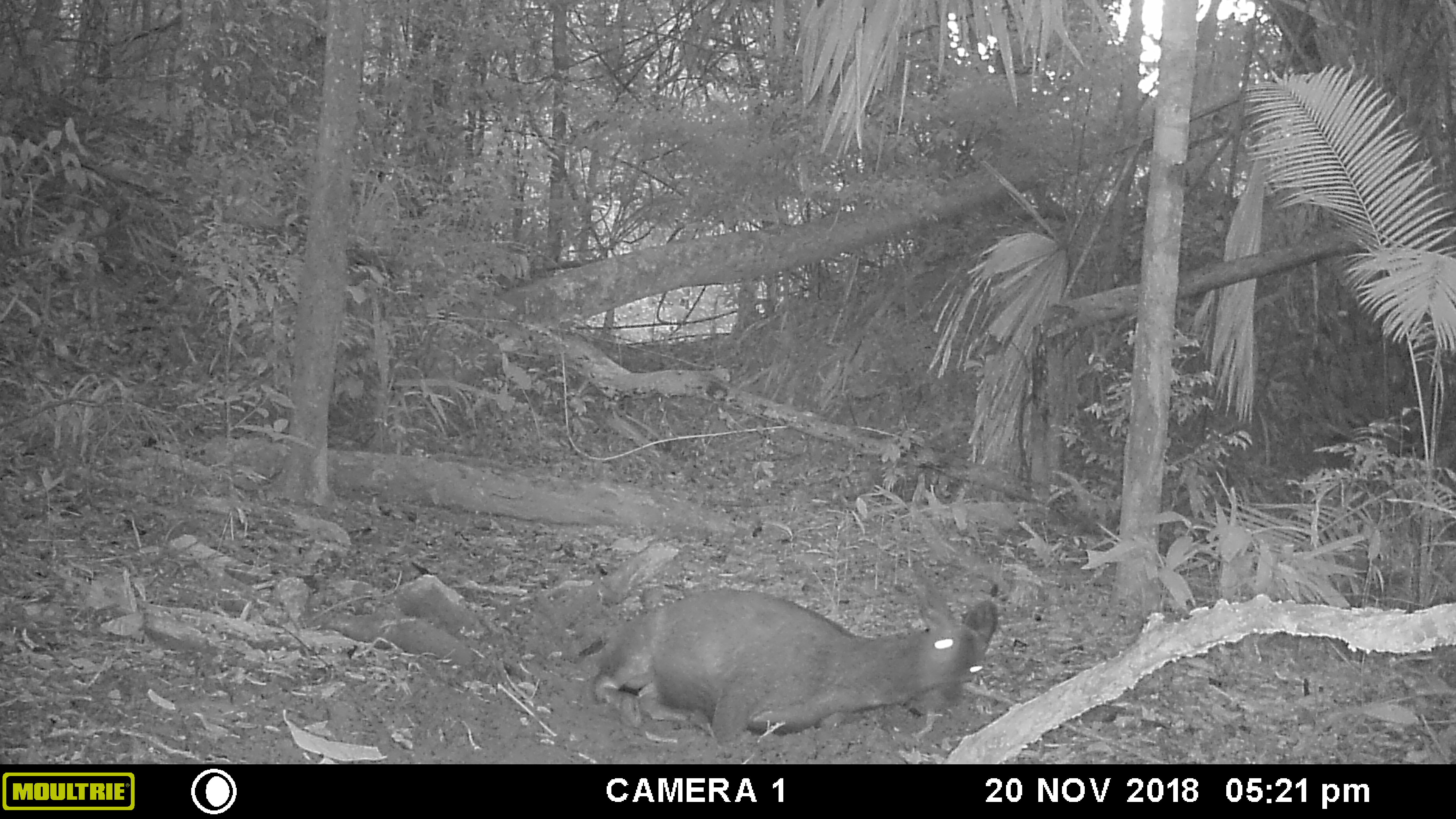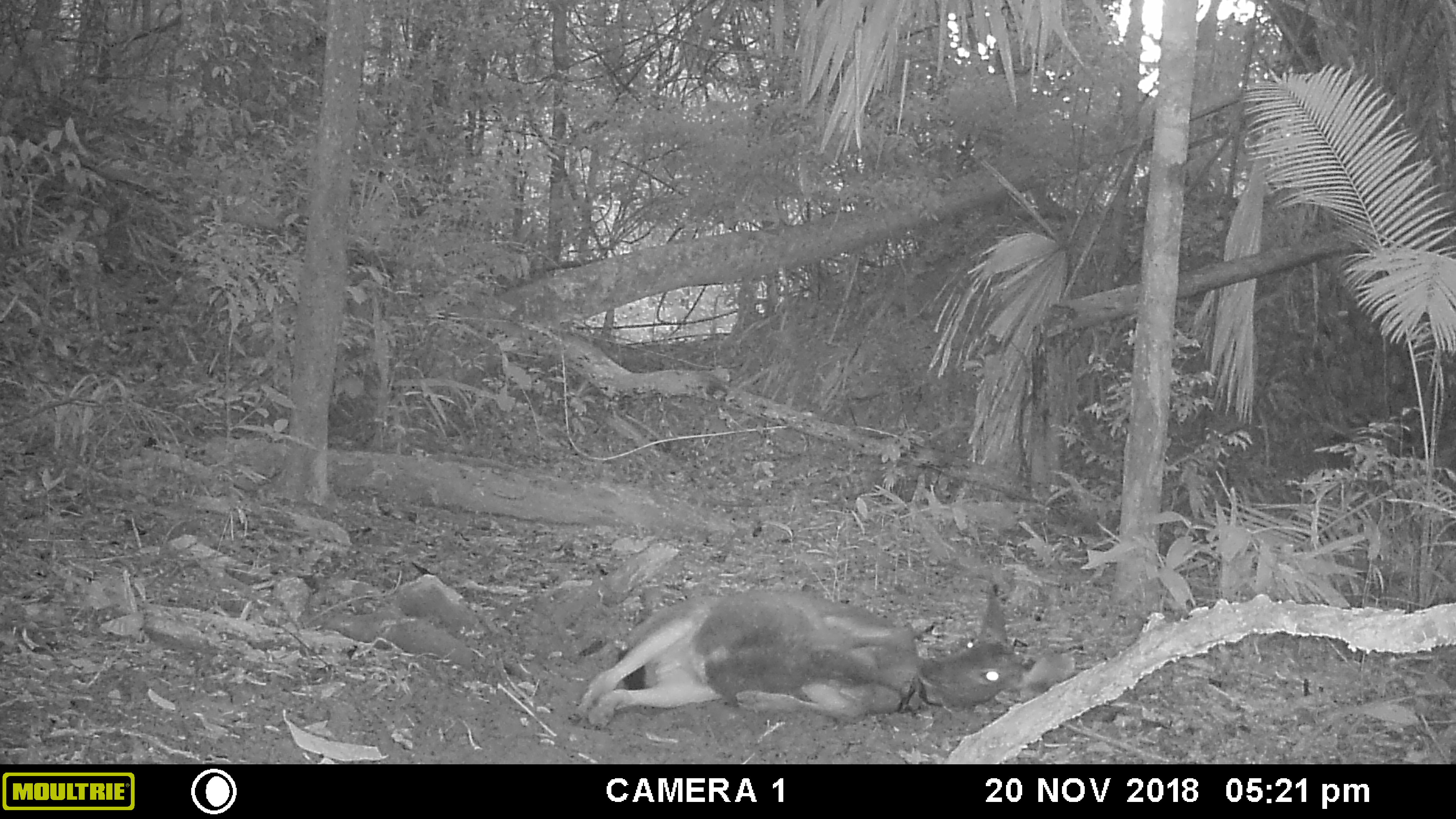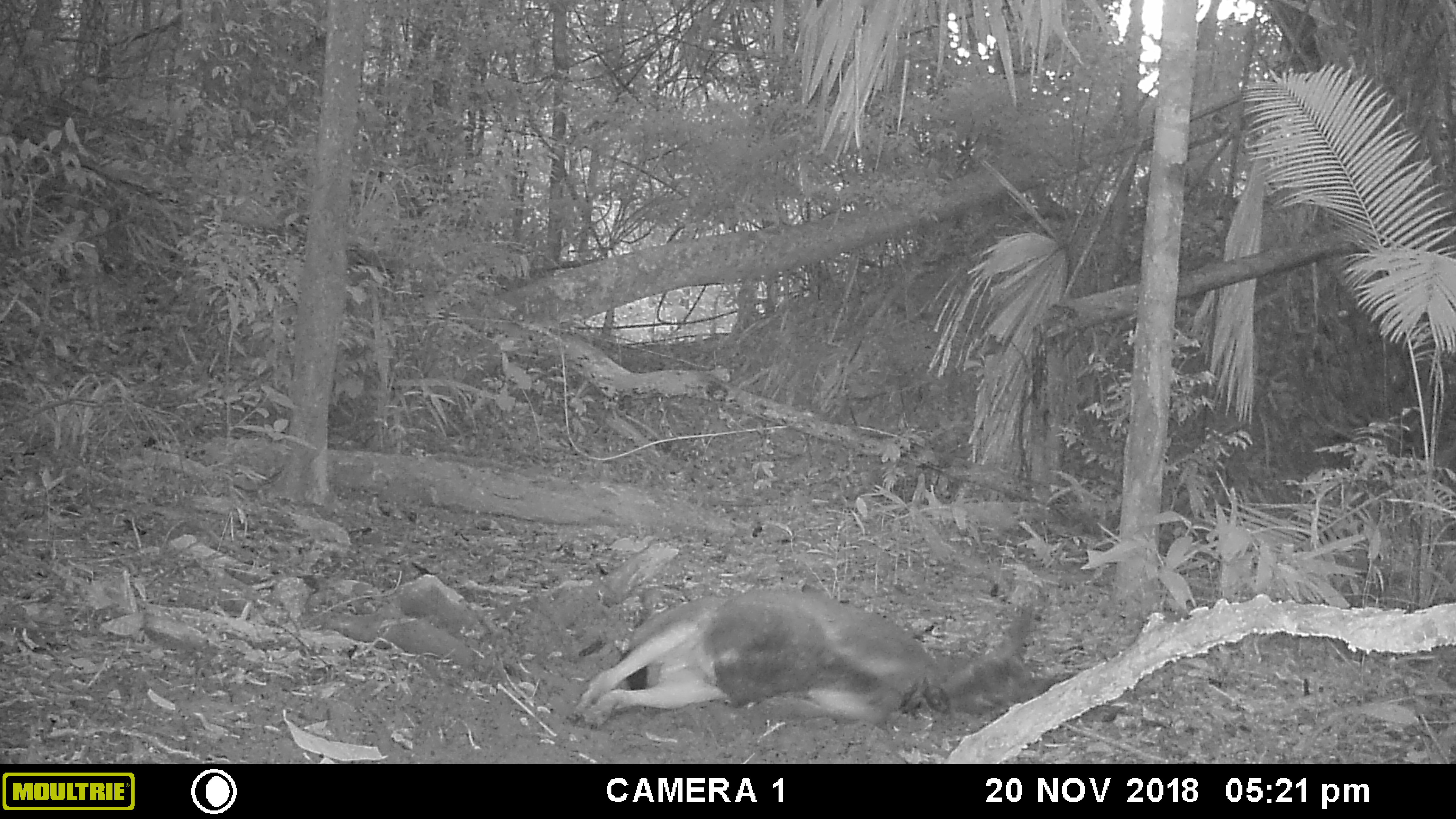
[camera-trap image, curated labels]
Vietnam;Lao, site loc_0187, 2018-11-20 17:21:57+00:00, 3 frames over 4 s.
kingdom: Animalia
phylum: Chordata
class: Mammalia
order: Artiodactyla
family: Cervidae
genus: Rusa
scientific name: Rusa unicolor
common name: sambar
Sambar (Rusa unicolor). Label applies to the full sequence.